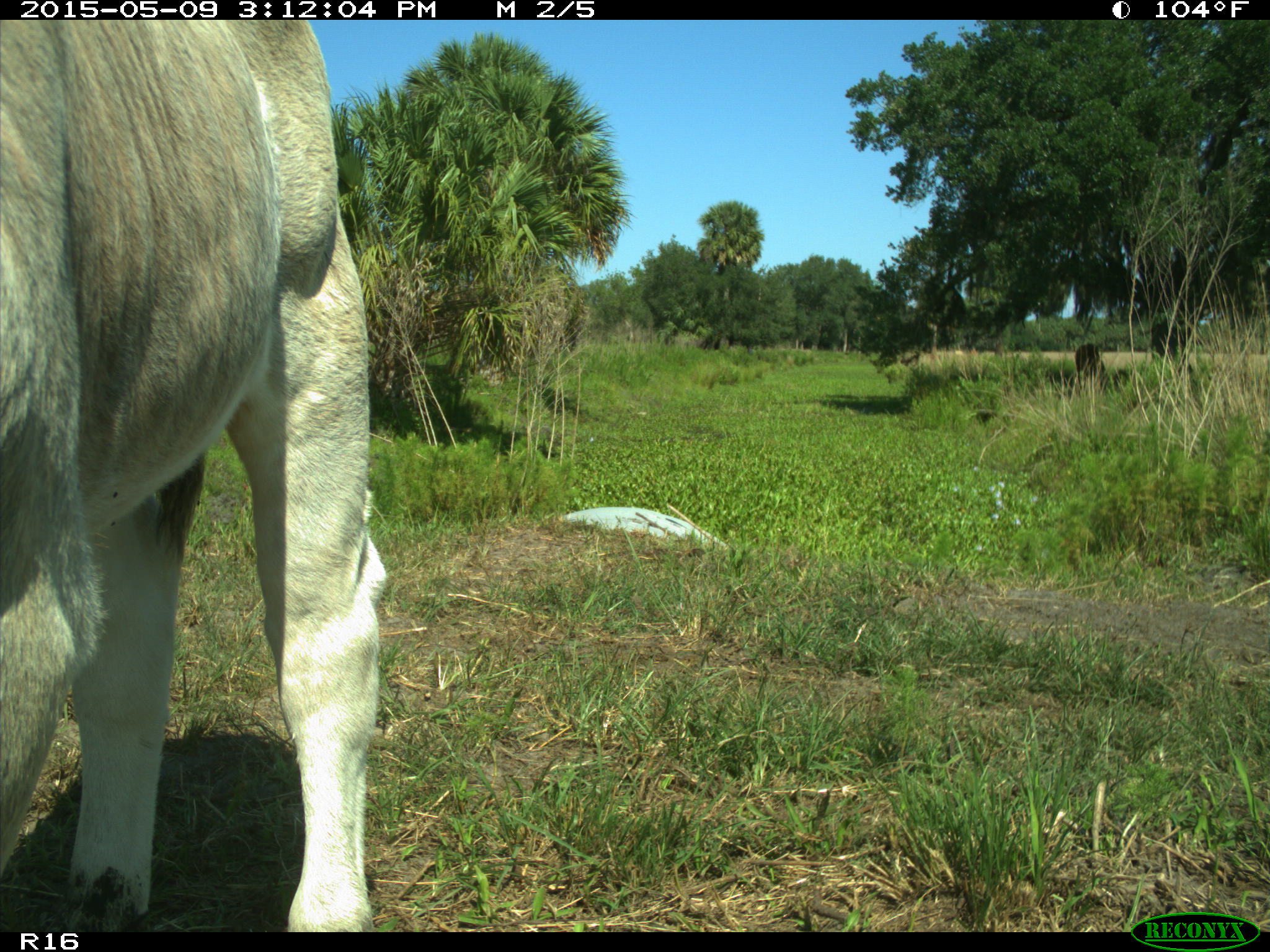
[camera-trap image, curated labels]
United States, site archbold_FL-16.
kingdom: Animalia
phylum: Chordata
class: Mammalia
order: Artiodactyla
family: Bovidae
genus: Bos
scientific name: Bos taurus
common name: domestic cow